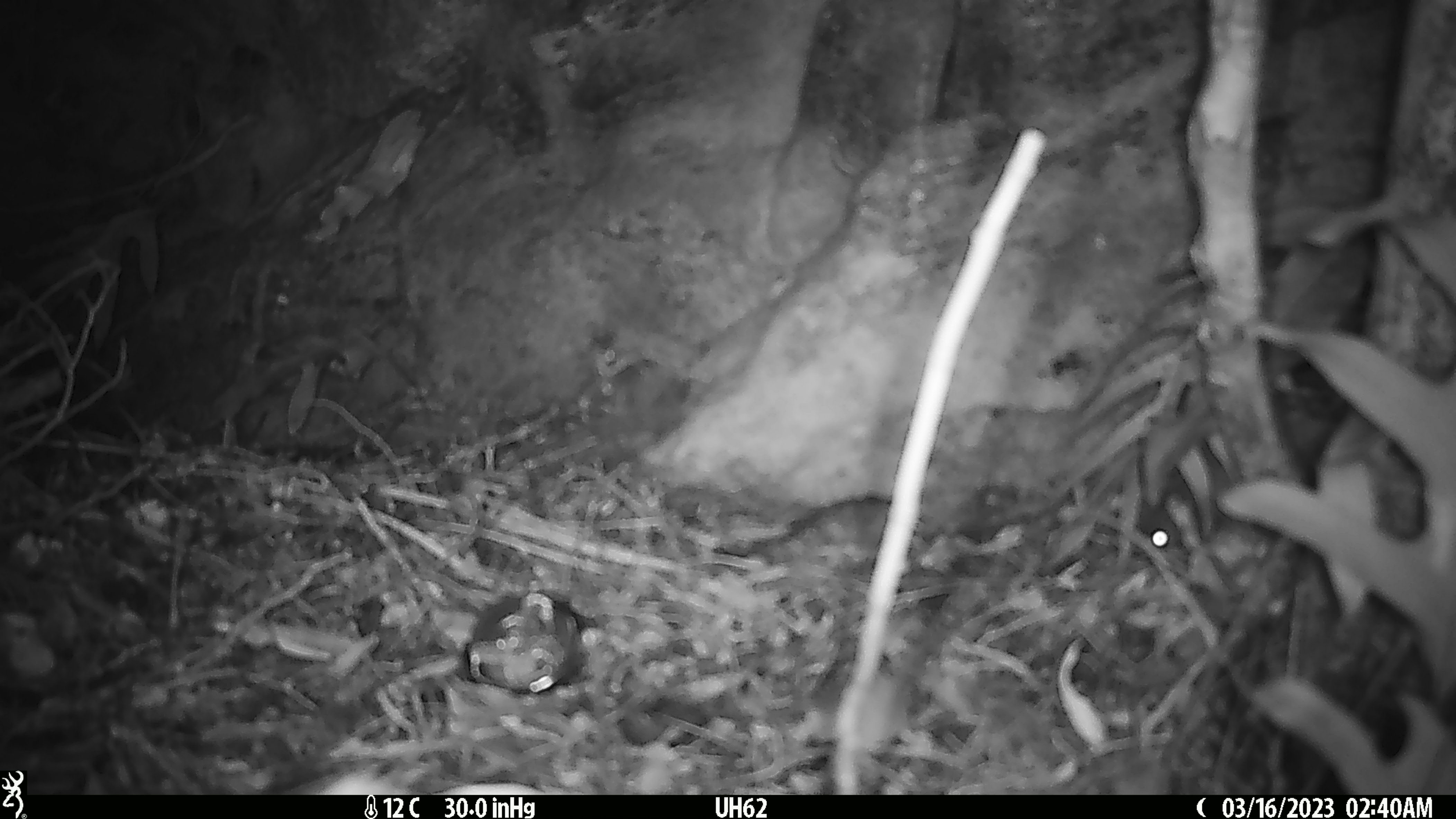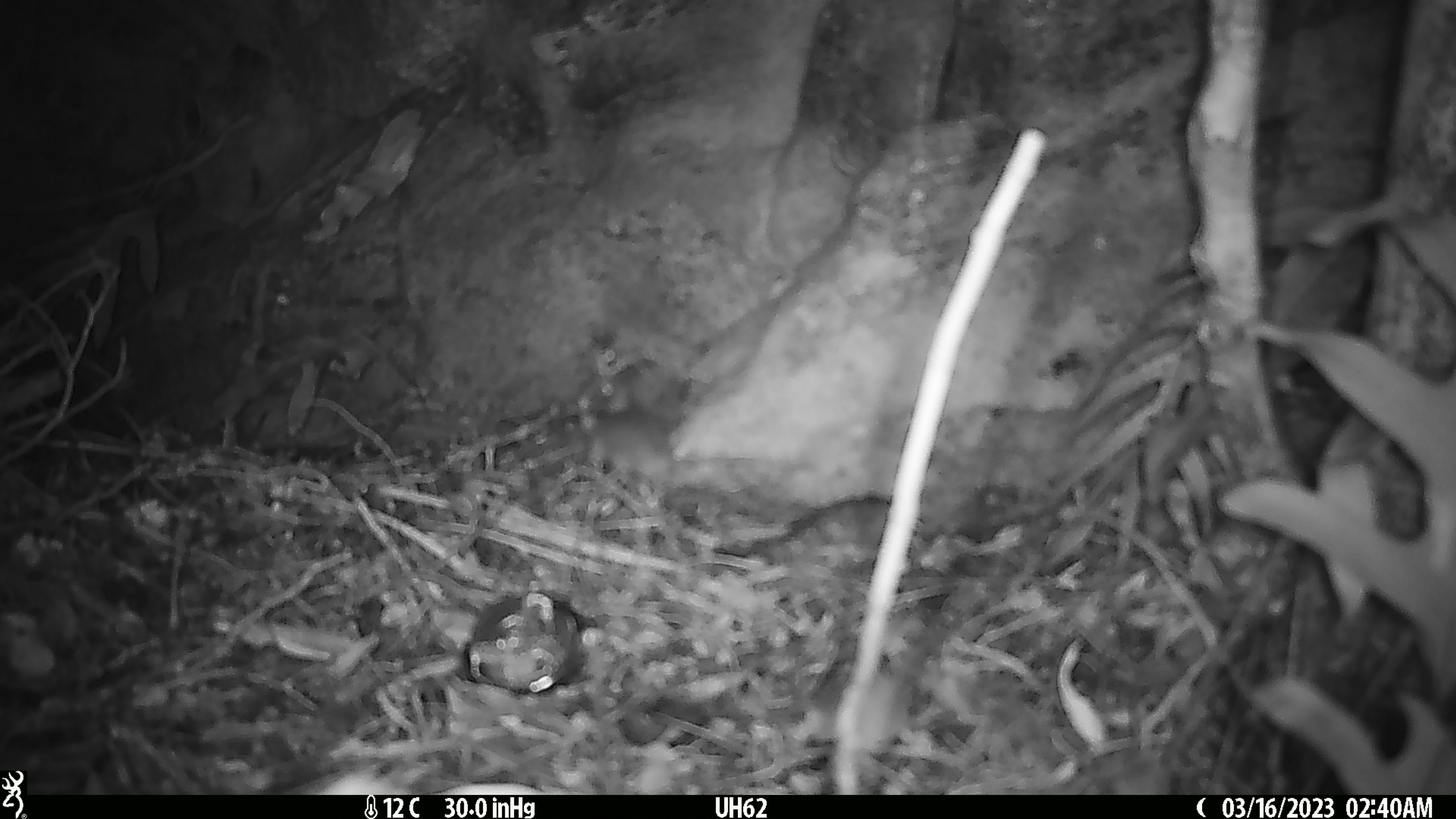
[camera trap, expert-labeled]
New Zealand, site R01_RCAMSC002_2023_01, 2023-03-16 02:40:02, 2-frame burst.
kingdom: Animalia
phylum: Chordata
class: Mammalia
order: Rodentia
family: Muridae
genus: Mus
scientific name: Mus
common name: mouse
Mouse (Mus).